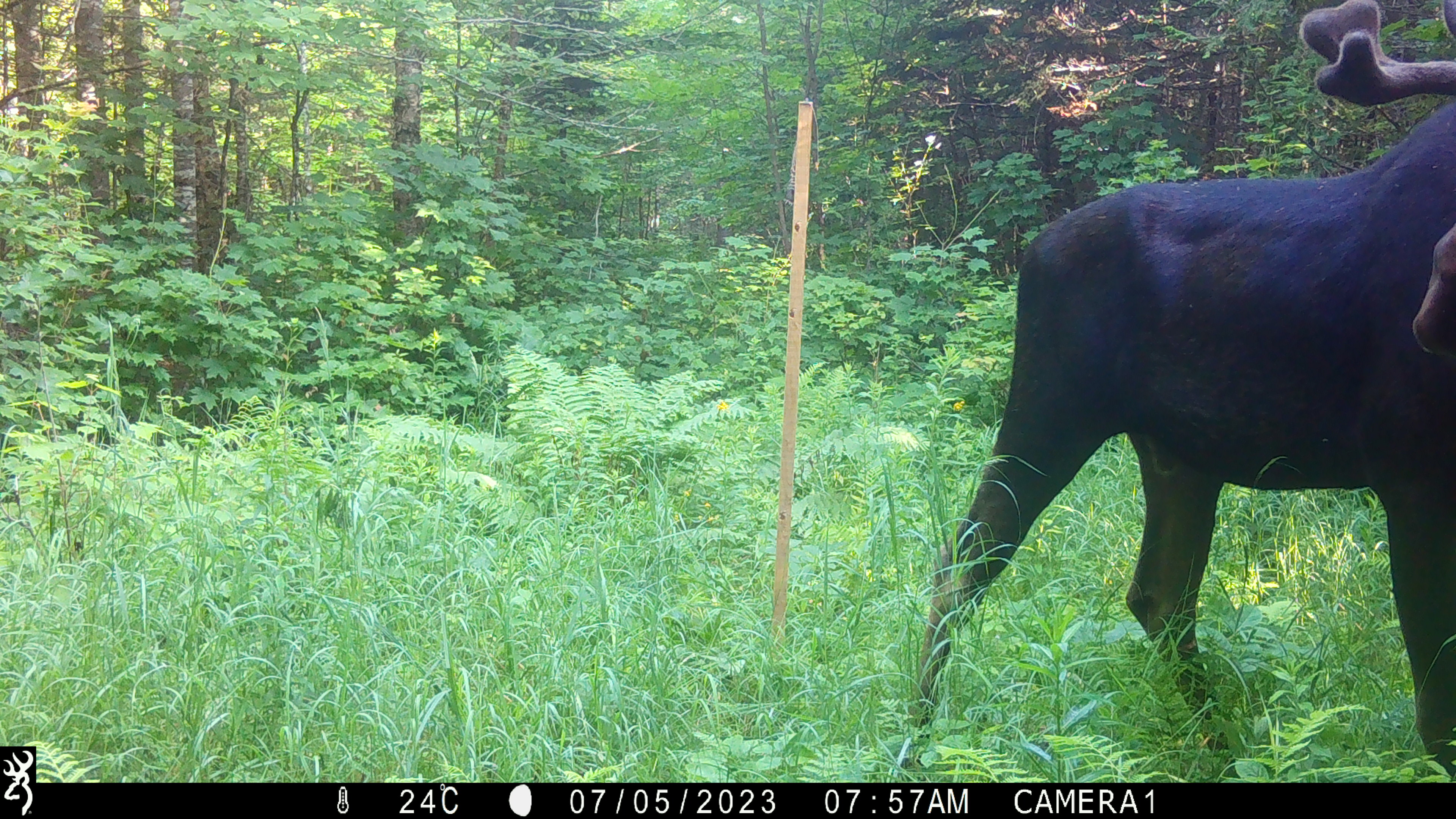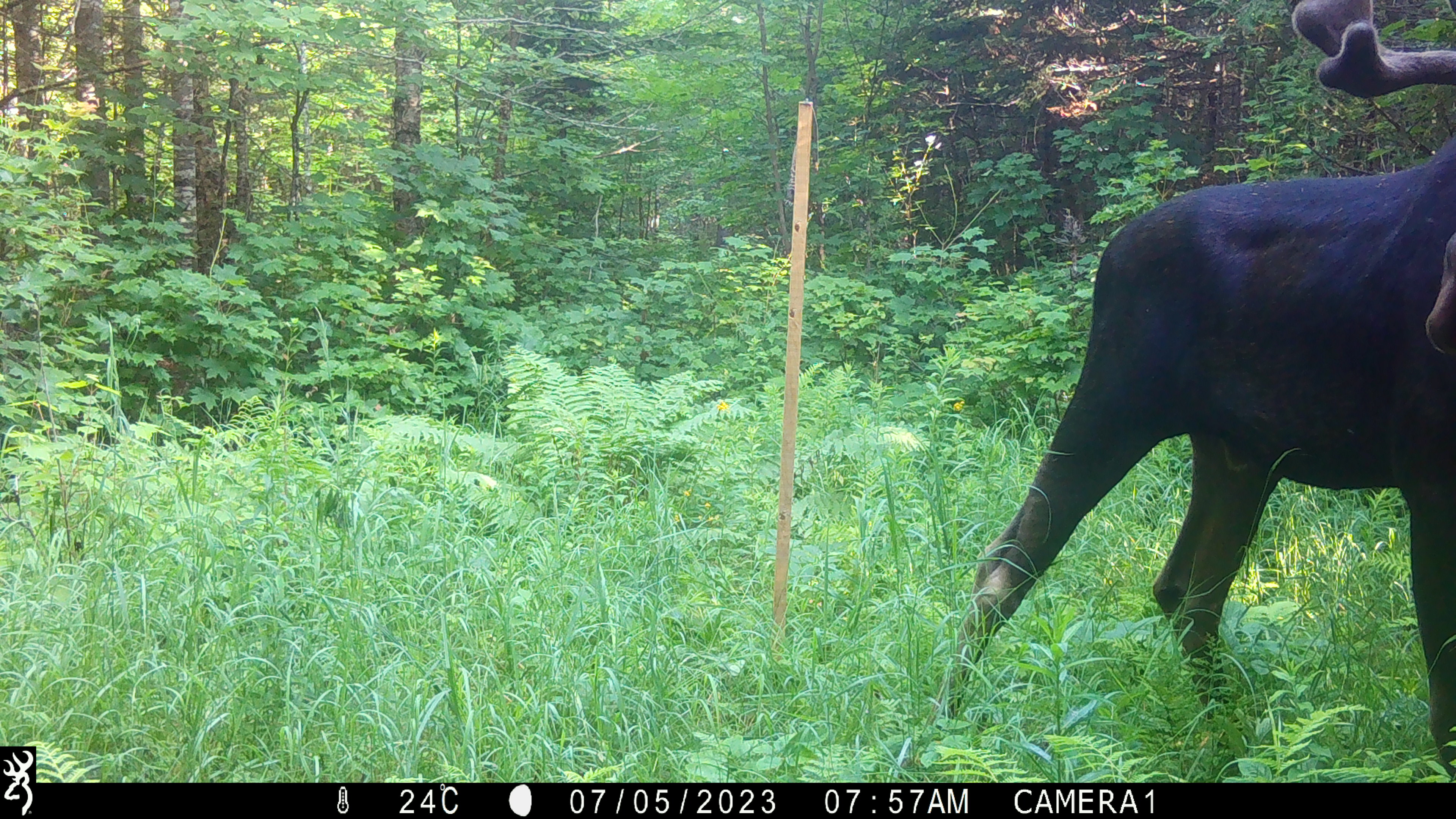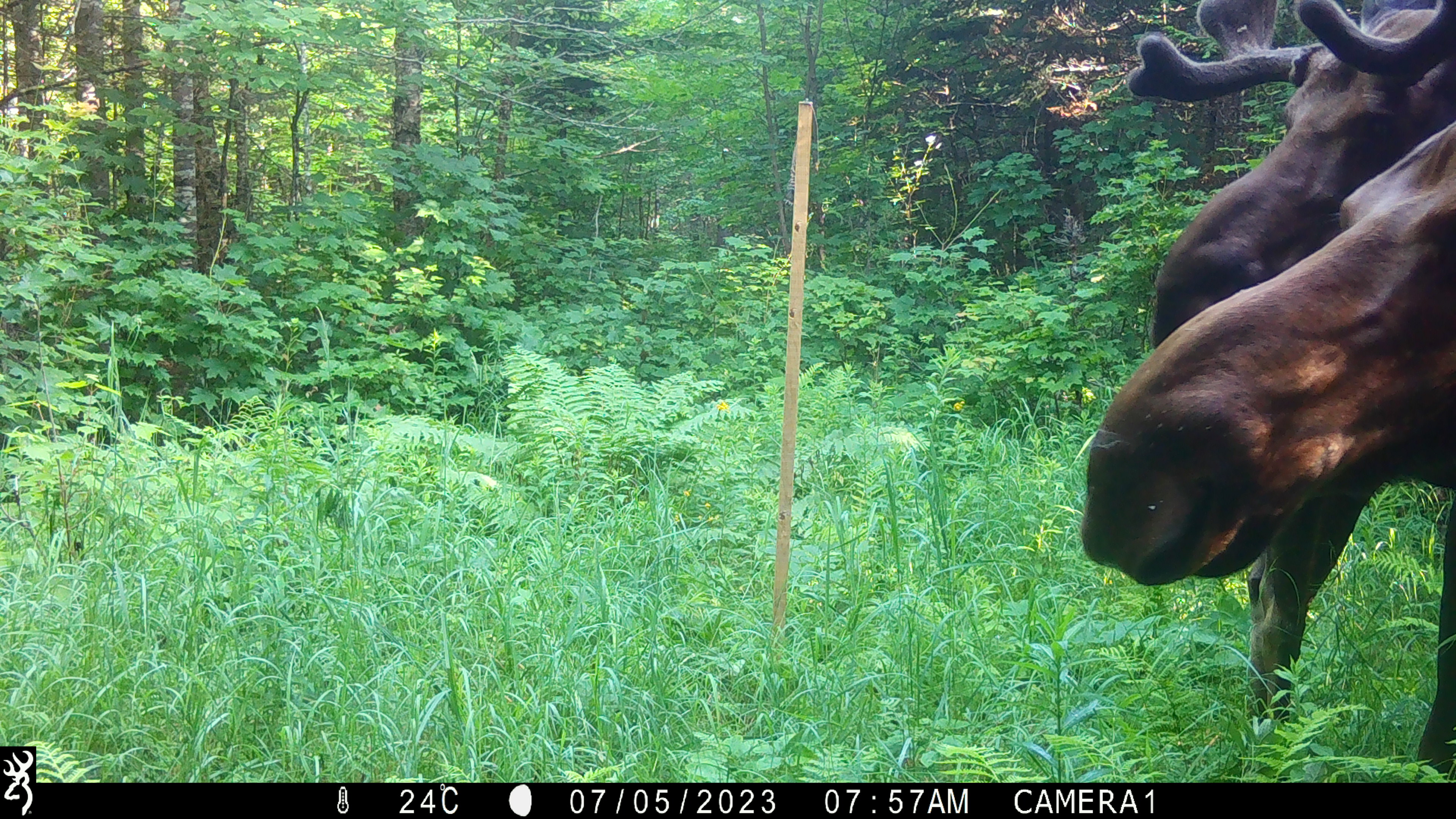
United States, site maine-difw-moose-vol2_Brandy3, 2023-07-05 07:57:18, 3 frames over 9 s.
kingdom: Animalia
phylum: Chordata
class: Mammalia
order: Artiodactyla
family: Cervidae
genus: Alces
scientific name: Alces alces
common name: moose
Moose (Alces alces).